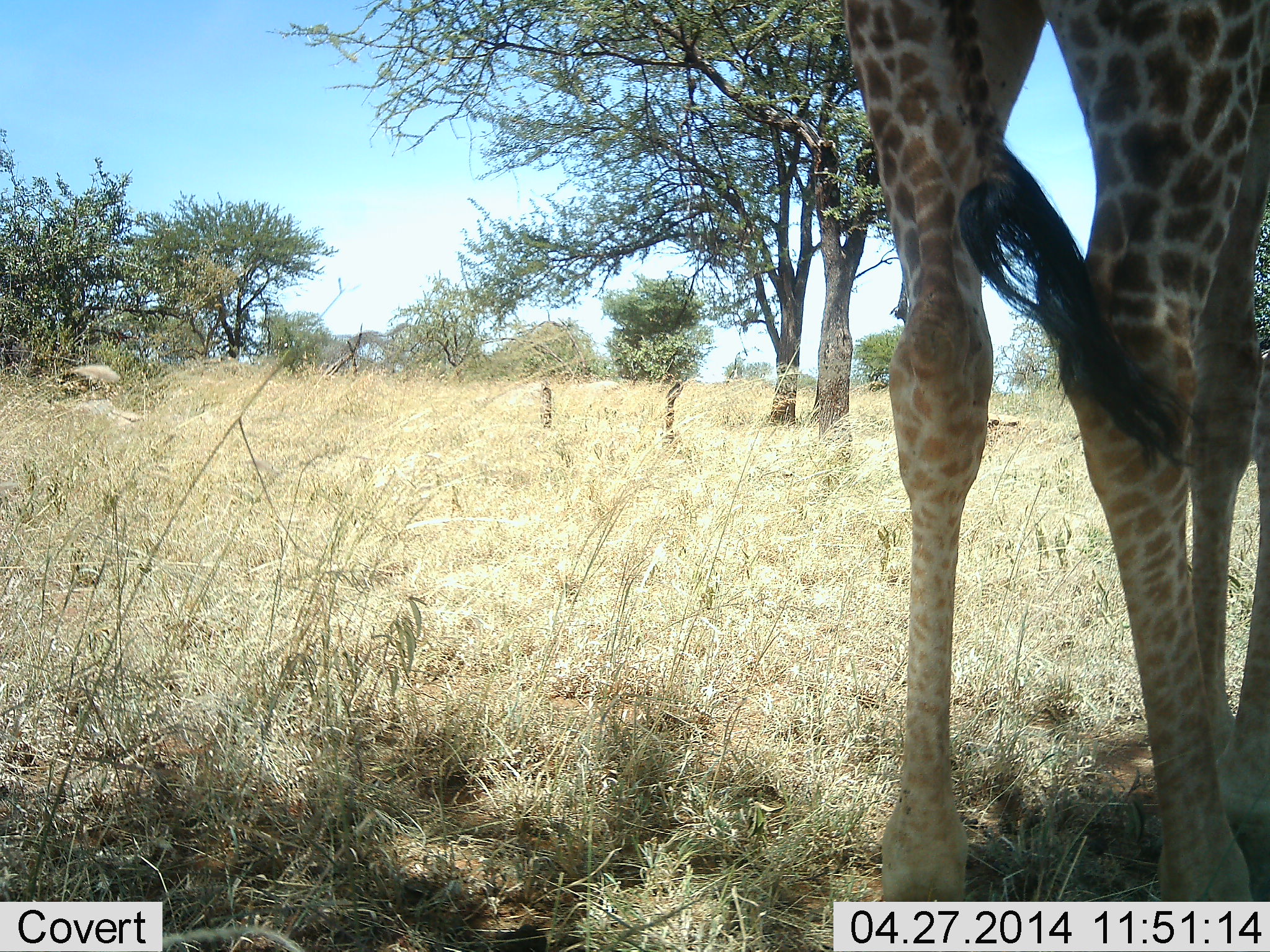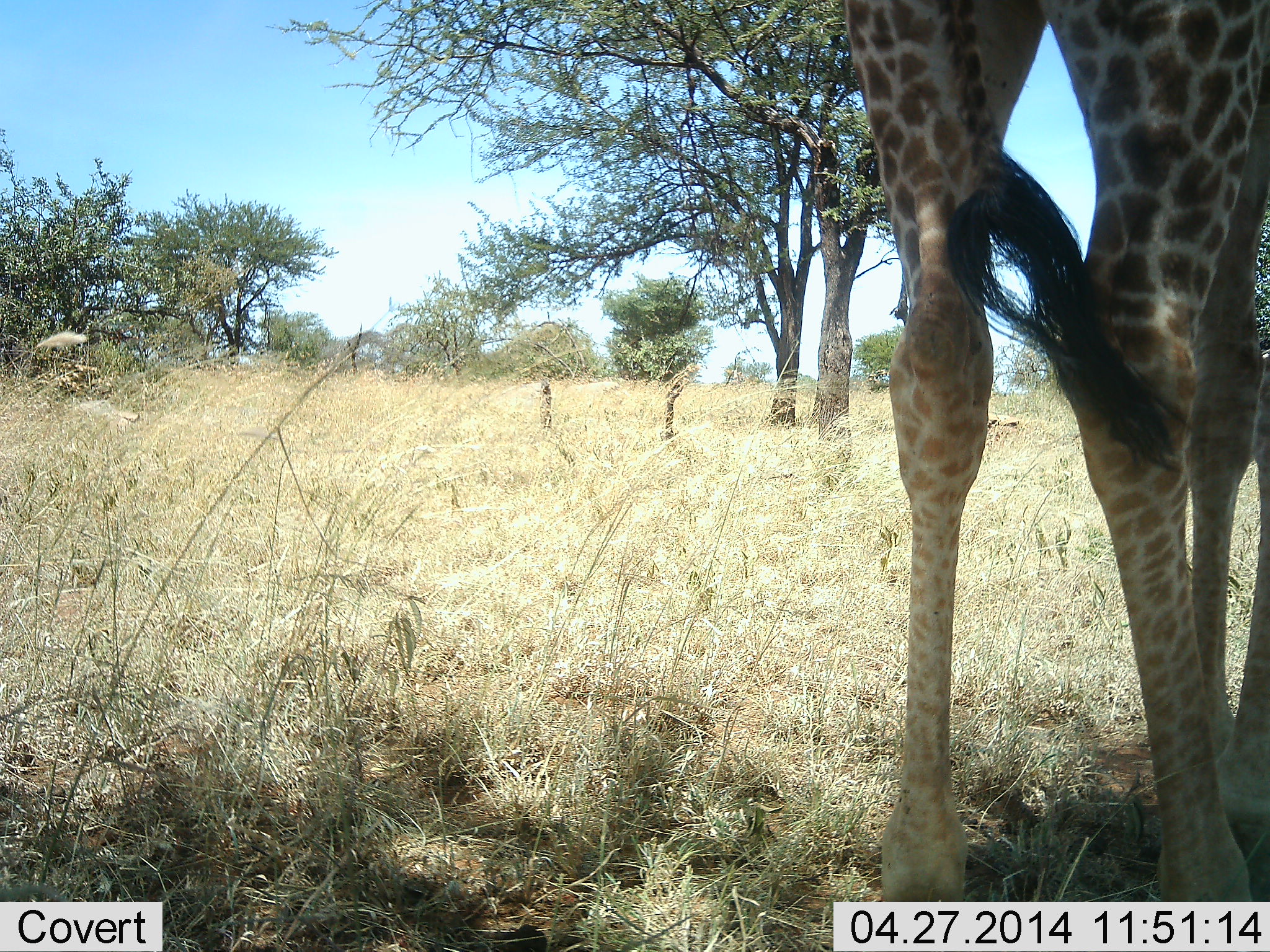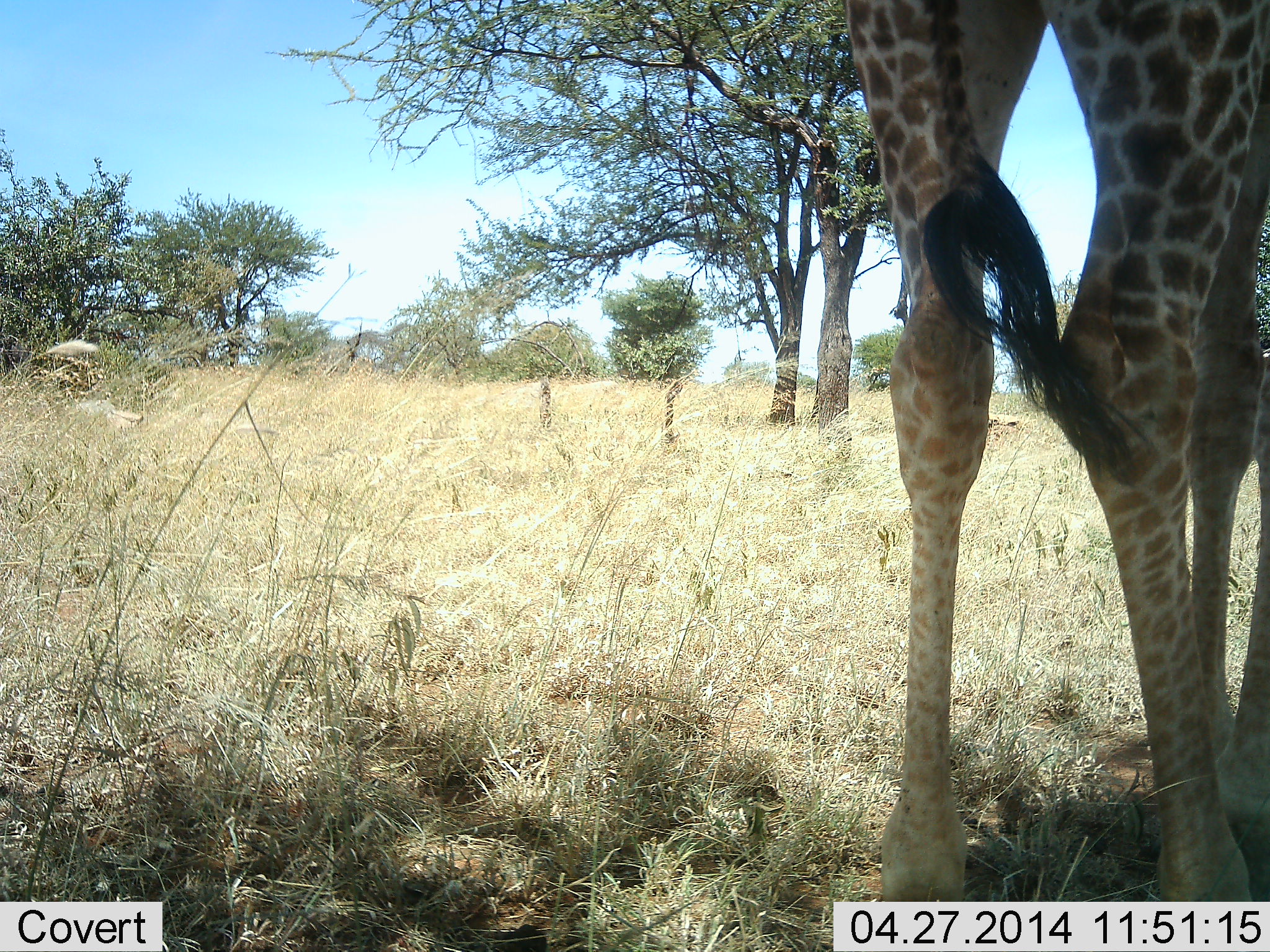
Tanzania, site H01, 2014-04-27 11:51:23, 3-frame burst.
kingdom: Animalia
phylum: Chordata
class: Mammalia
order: Artiodactyla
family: Giraffidae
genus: Giraffa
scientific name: Giraffa camelopardalis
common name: giraffe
Giraffe (Giraffa camelopardalis), count 1. Behavior (volunteer vote fractions): standing 100%, resting 0%, moving 0%, interacting 0%. Young present (vote fraction): 0%. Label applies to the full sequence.